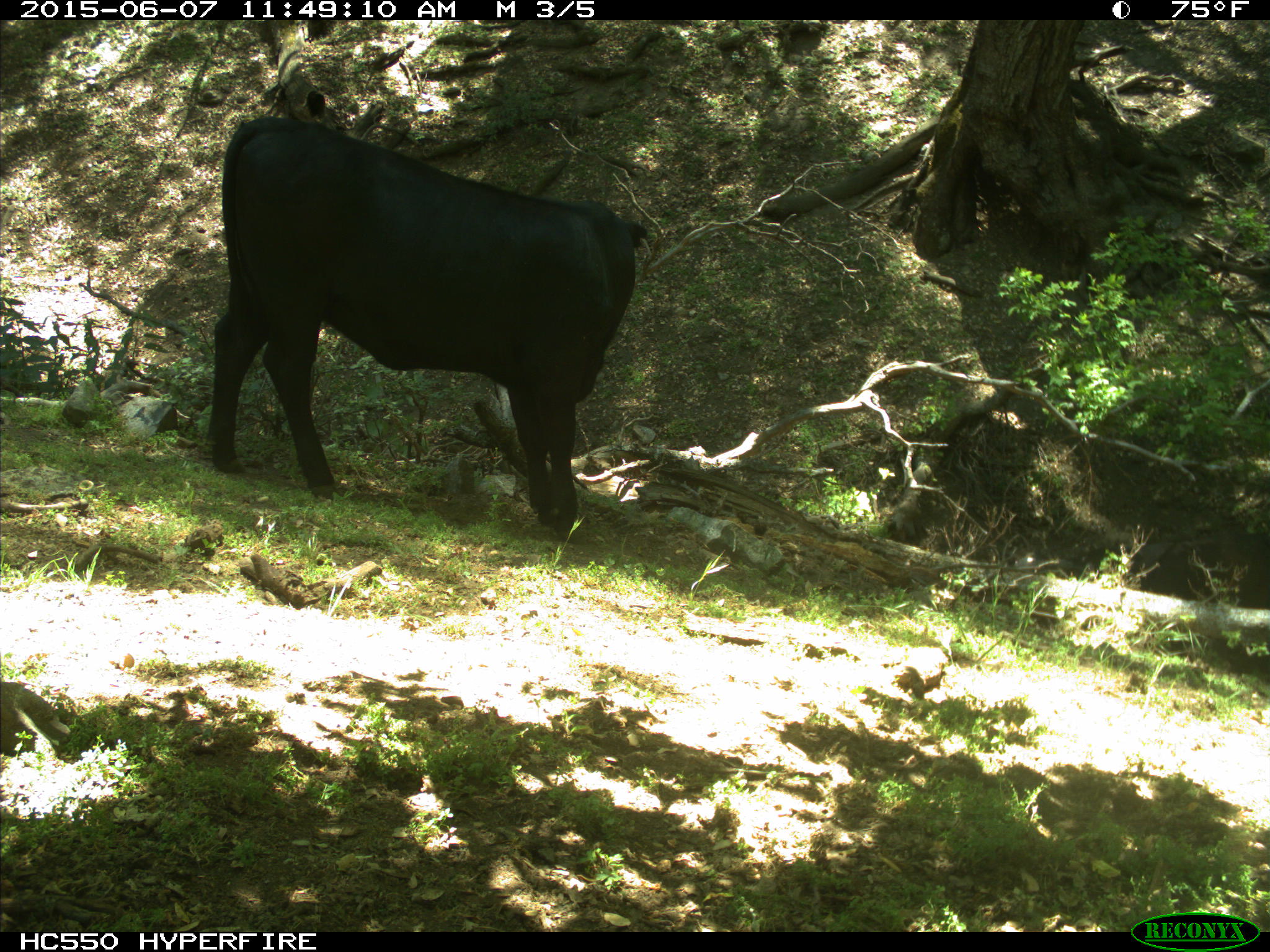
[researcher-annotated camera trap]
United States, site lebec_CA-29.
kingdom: Animalia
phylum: Chordata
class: Mammalia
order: Artiodactyla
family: Bovidae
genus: Bos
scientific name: Bos taurus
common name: domestic cow